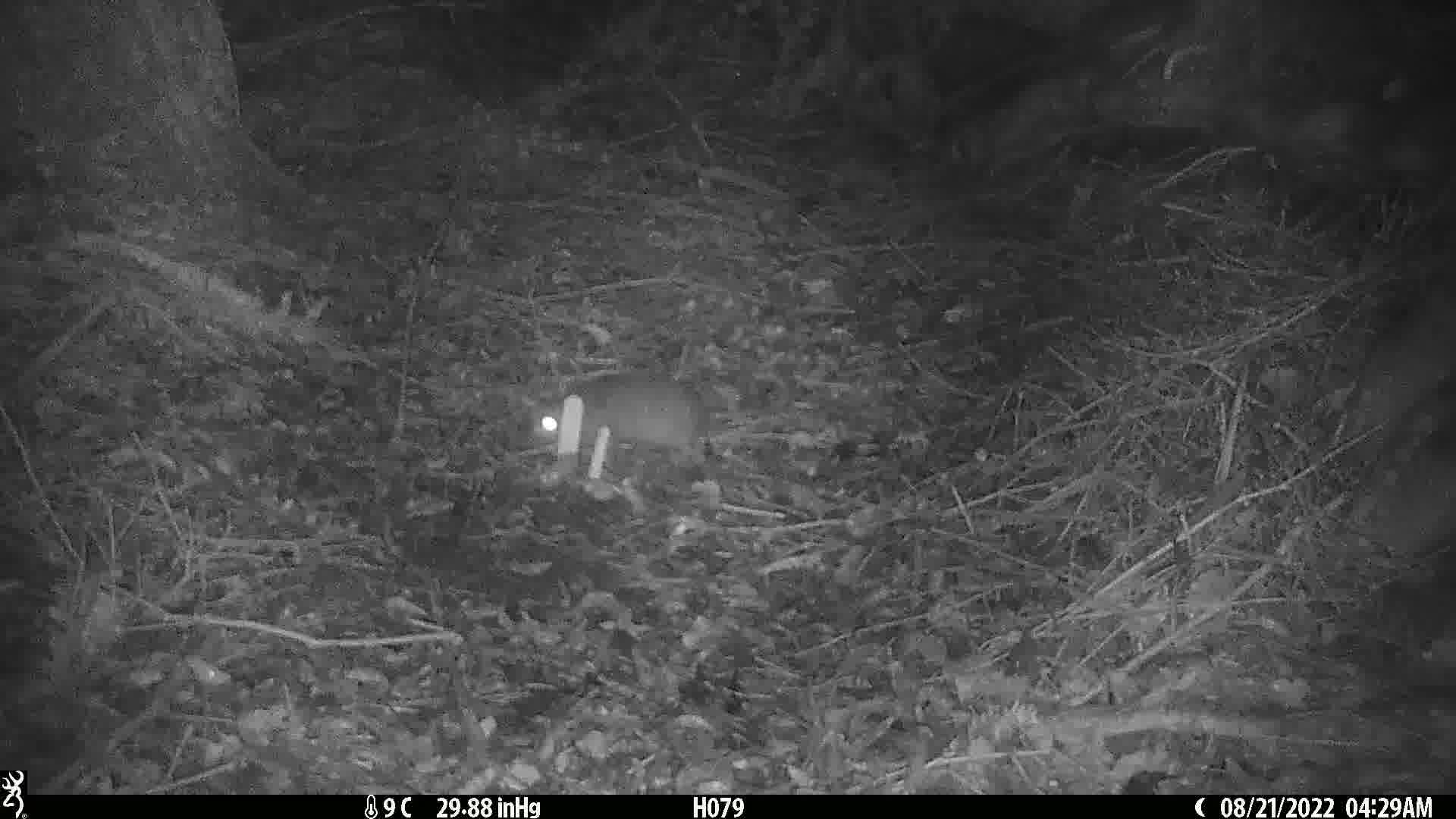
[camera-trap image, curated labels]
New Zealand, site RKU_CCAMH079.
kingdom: Animalia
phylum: Chordata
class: Mammalia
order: Rodentia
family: Muridae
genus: Rattus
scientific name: Rattus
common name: rat